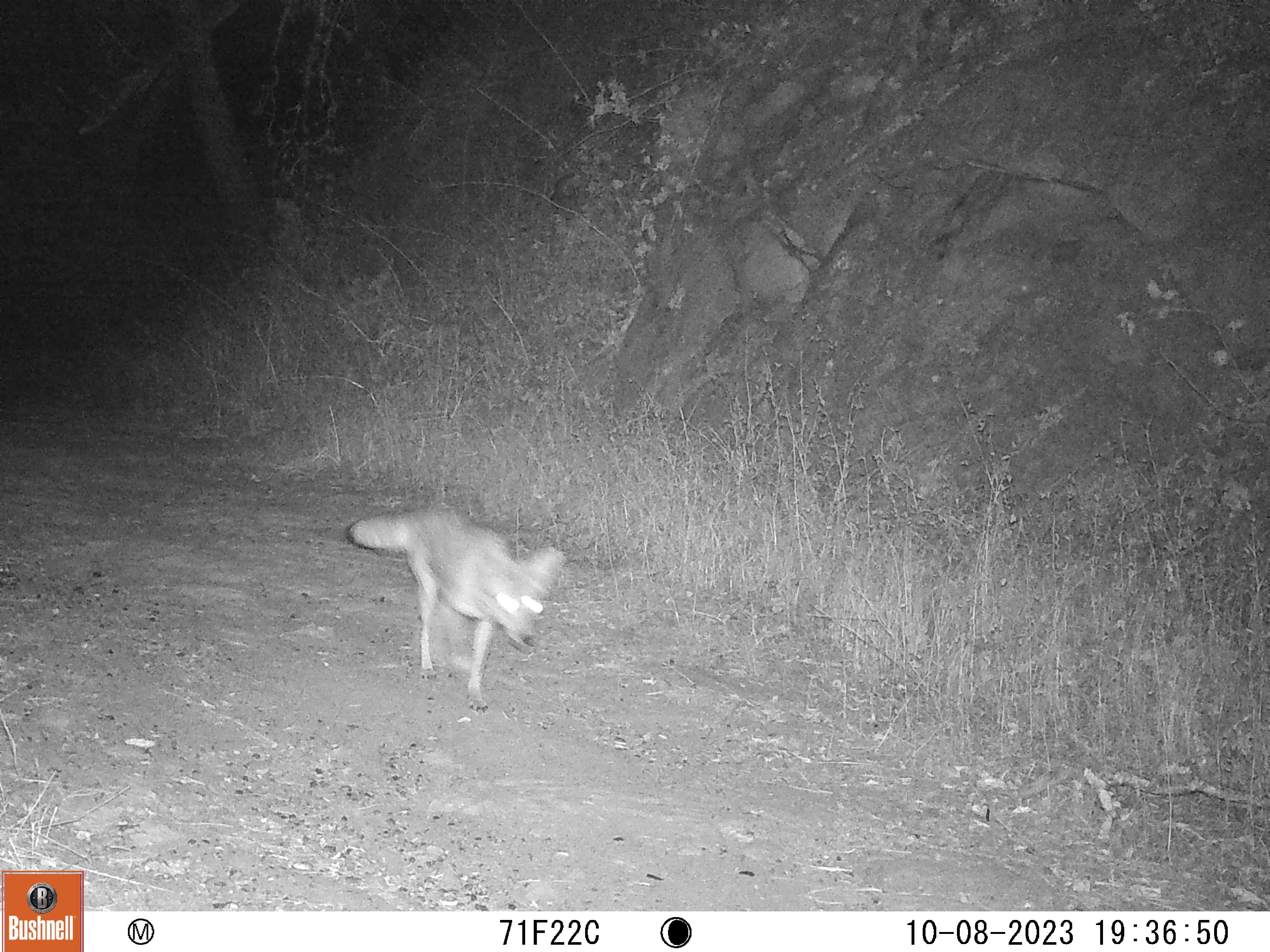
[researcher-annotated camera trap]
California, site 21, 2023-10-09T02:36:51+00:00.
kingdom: Animalia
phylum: Chordata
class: Mammalia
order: Carnivora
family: Canidae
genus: Canis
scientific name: Canis latrans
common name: coyote